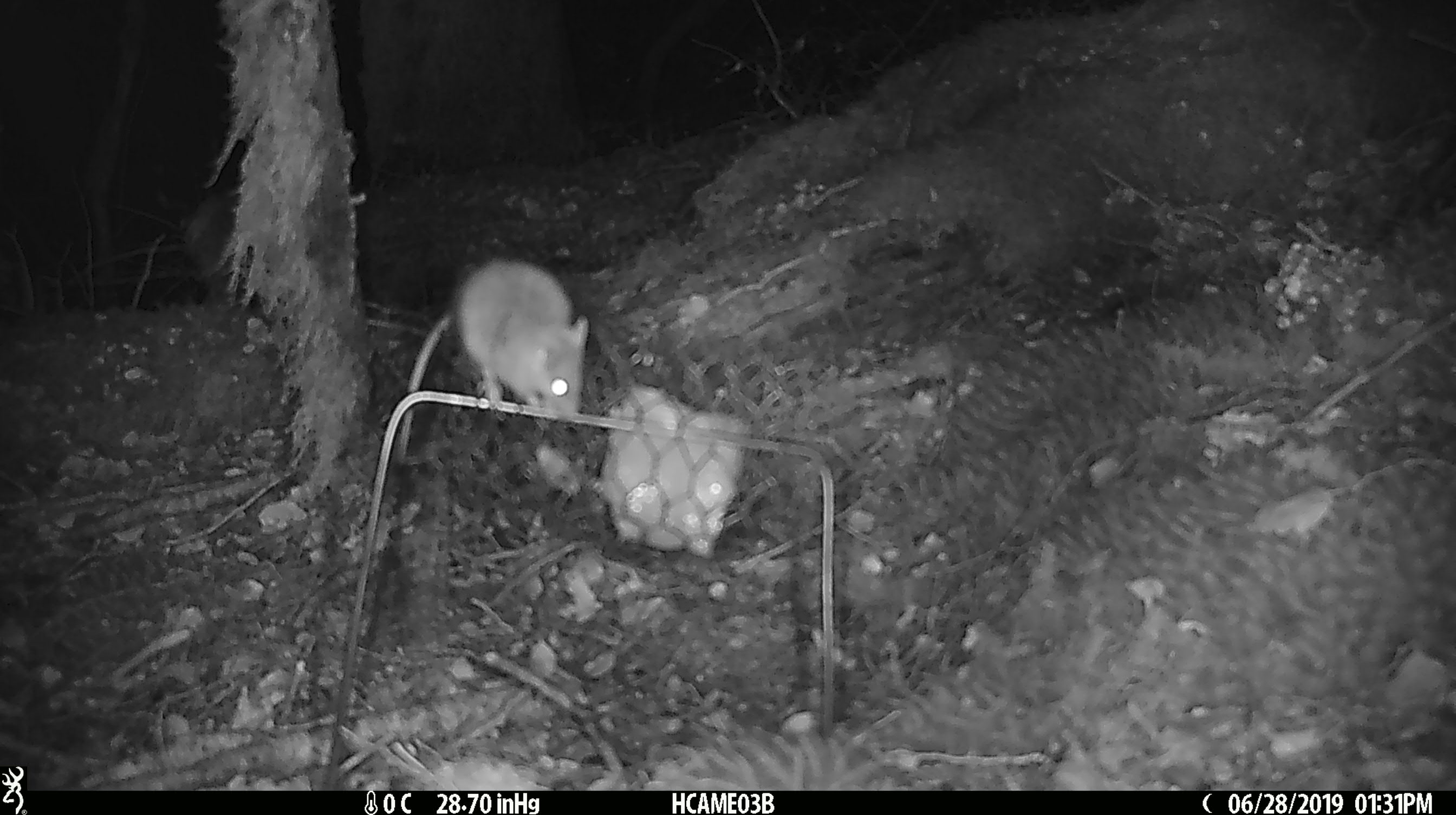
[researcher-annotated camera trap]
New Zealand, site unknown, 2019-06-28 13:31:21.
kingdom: Animalia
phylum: Chordata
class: Mammalia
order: Rodentia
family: Muridae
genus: Mus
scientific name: Mus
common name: mouse